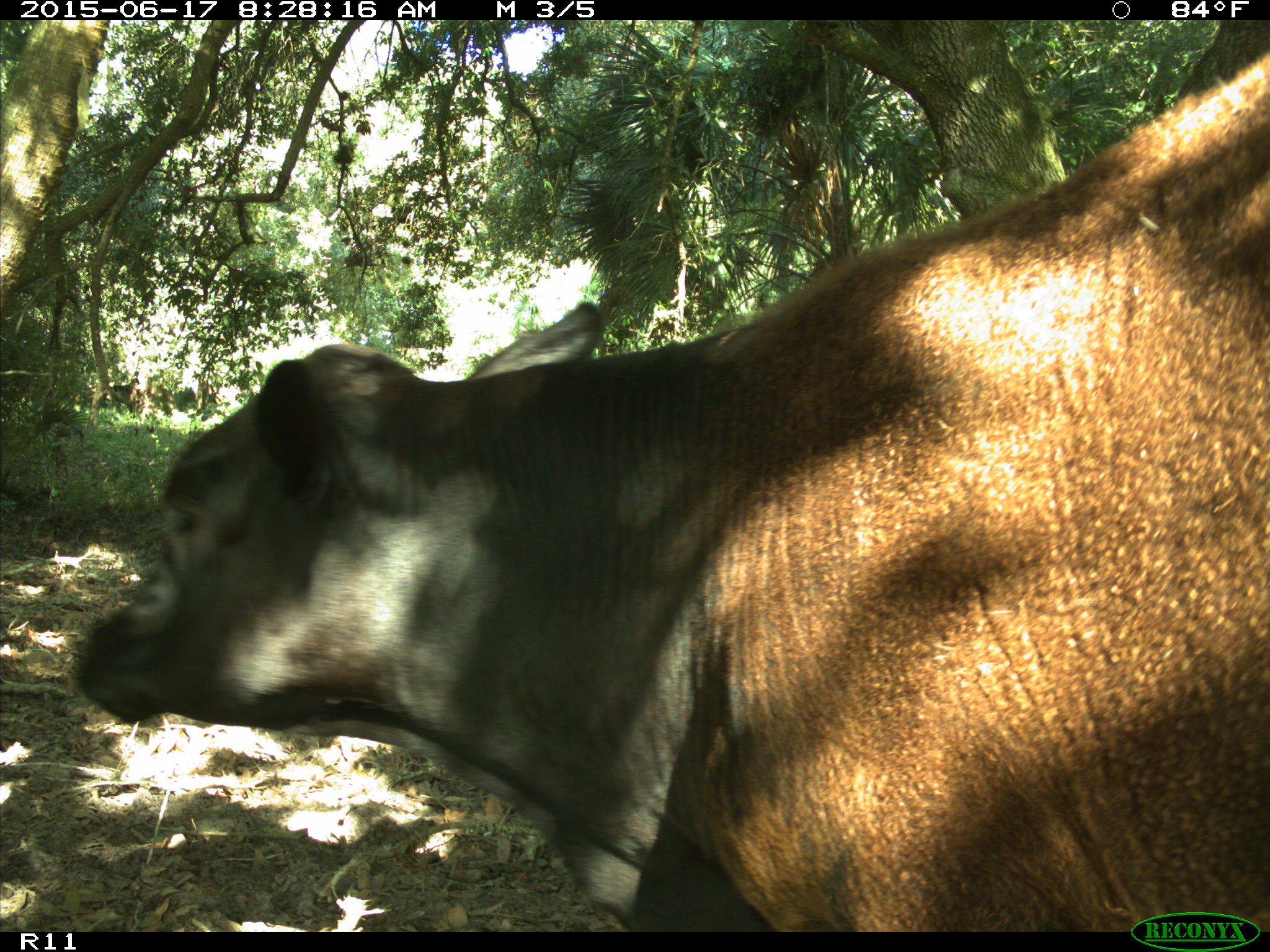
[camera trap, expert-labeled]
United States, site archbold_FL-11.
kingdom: Animalia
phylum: Chordata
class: Mammalia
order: Artiodactyla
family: Bovidae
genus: Bos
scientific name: Bos taurus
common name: domestic cow